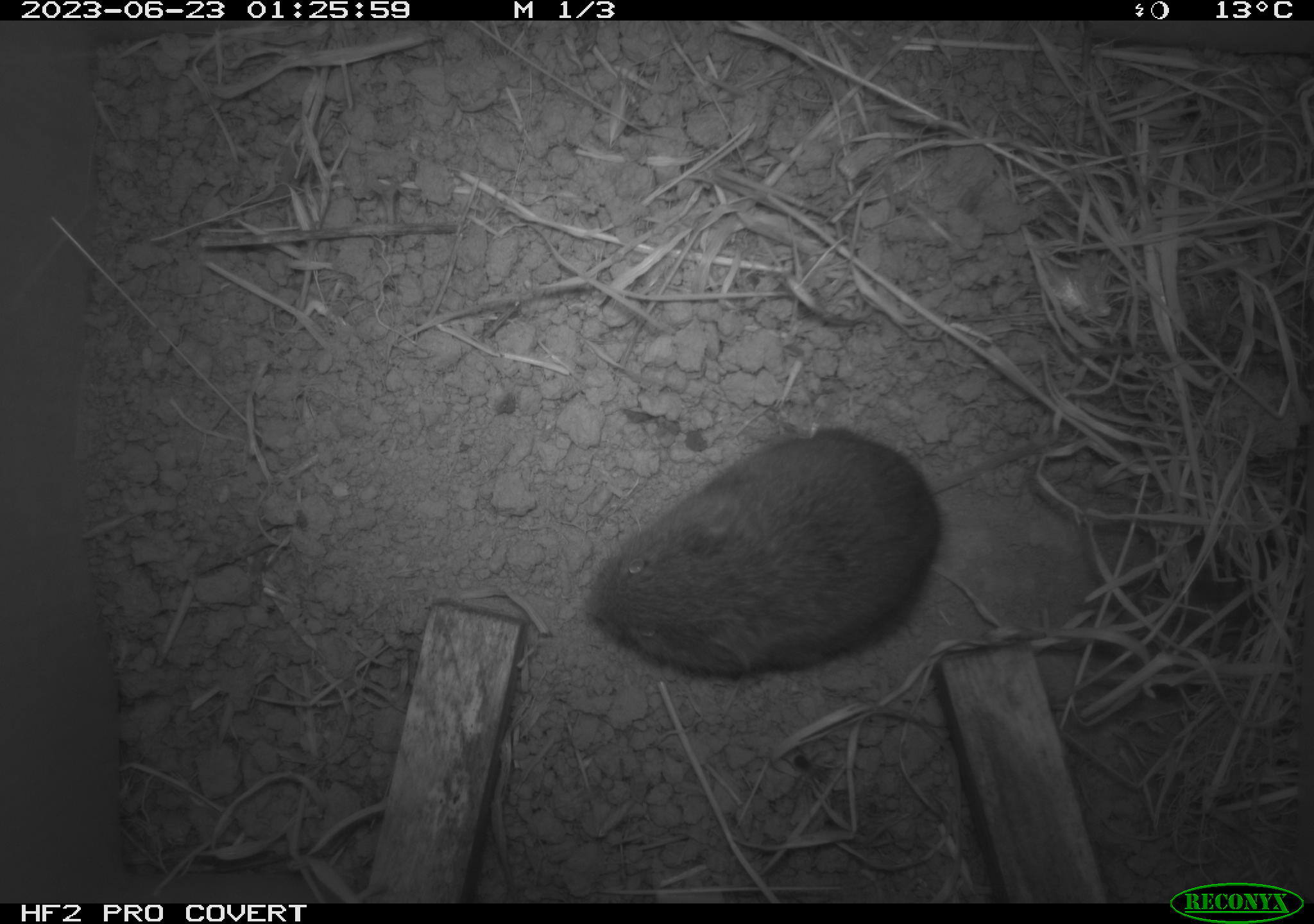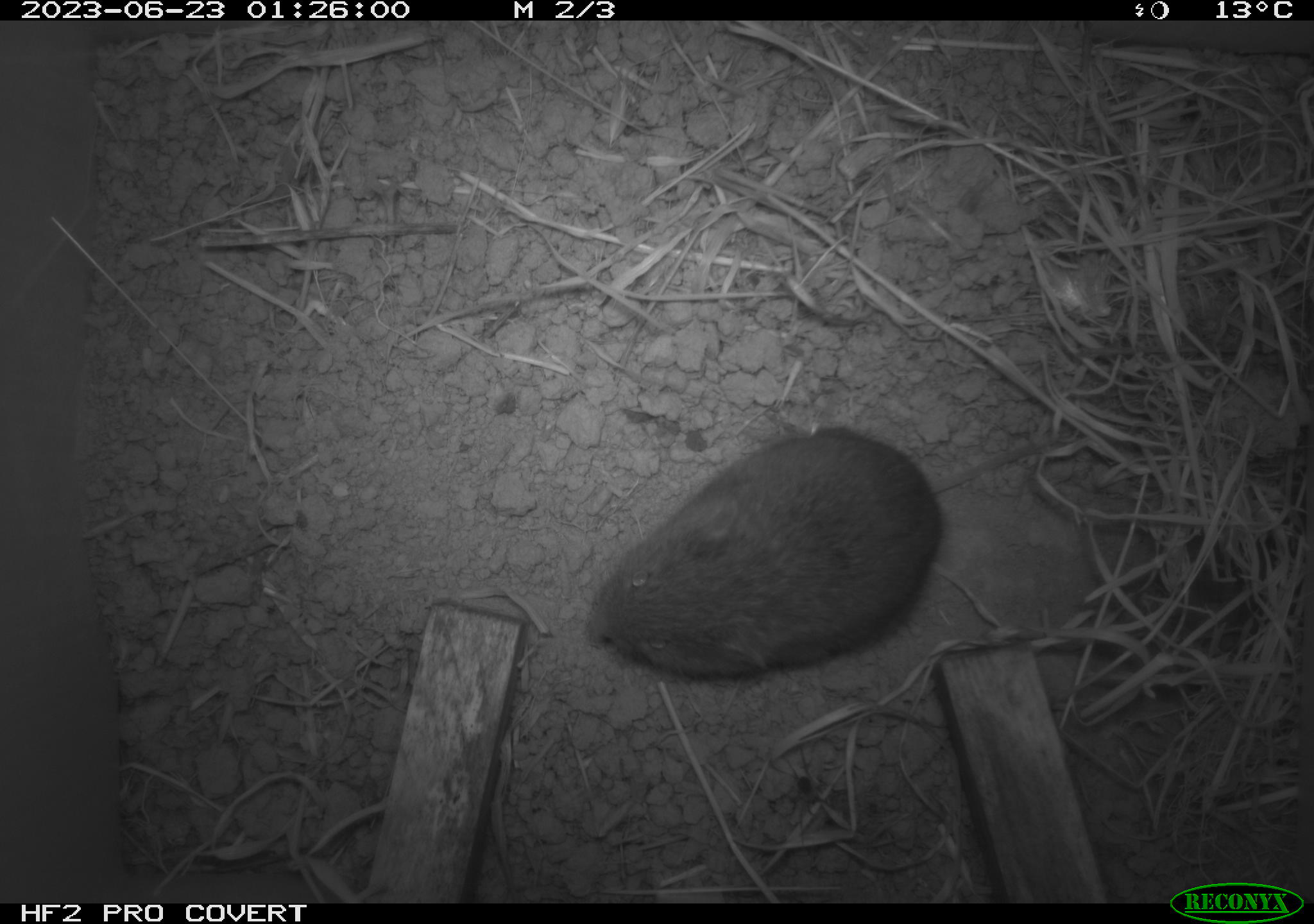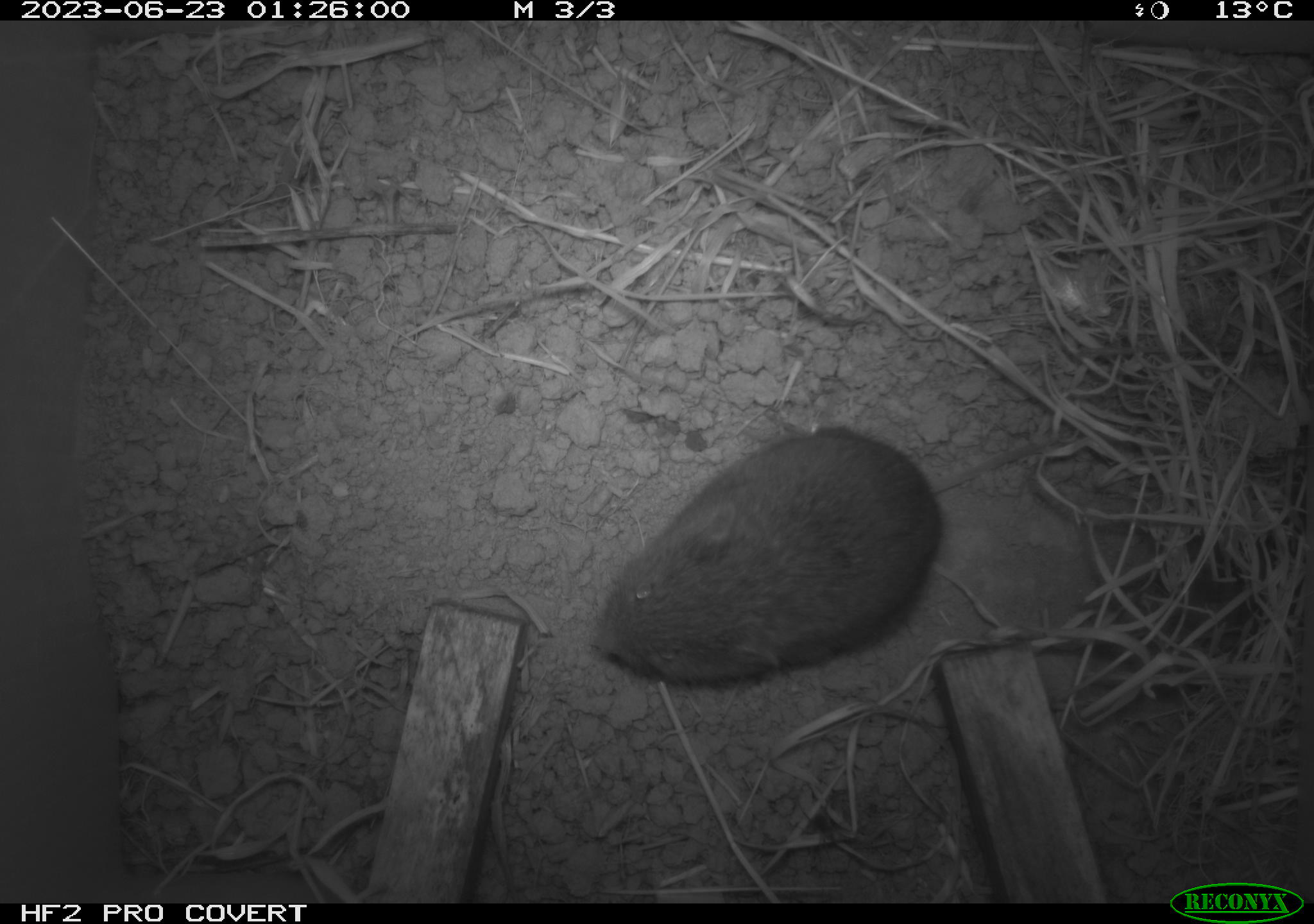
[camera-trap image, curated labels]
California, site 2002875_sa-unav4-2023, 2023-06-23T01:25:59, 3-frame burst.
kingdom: Animalia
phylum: Chordata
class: Mammalia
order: Rodentia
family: Cricetidae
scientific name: Arvicolinae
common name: voles, lemmings, and muskrats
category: arvicolinae subfamily